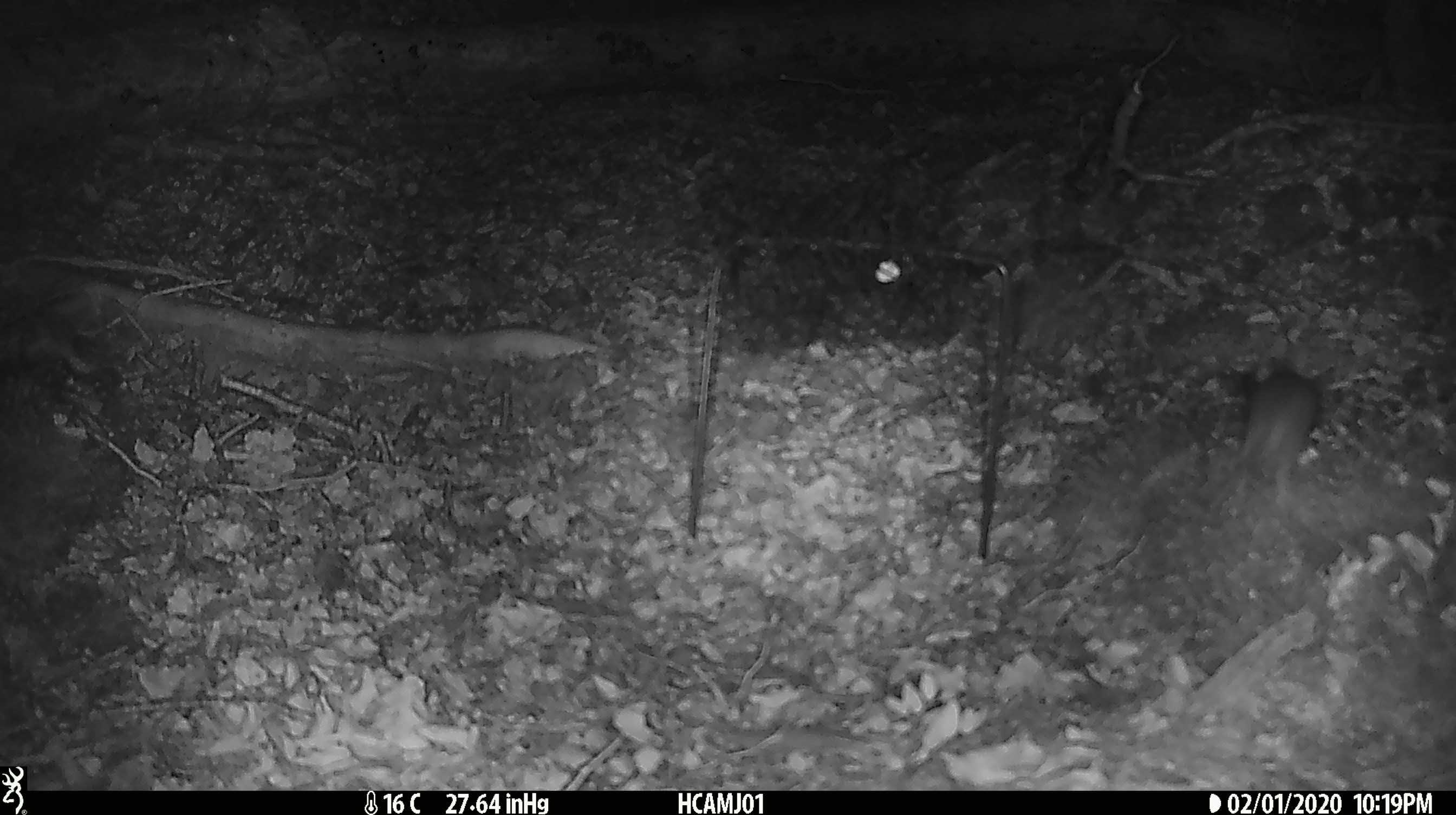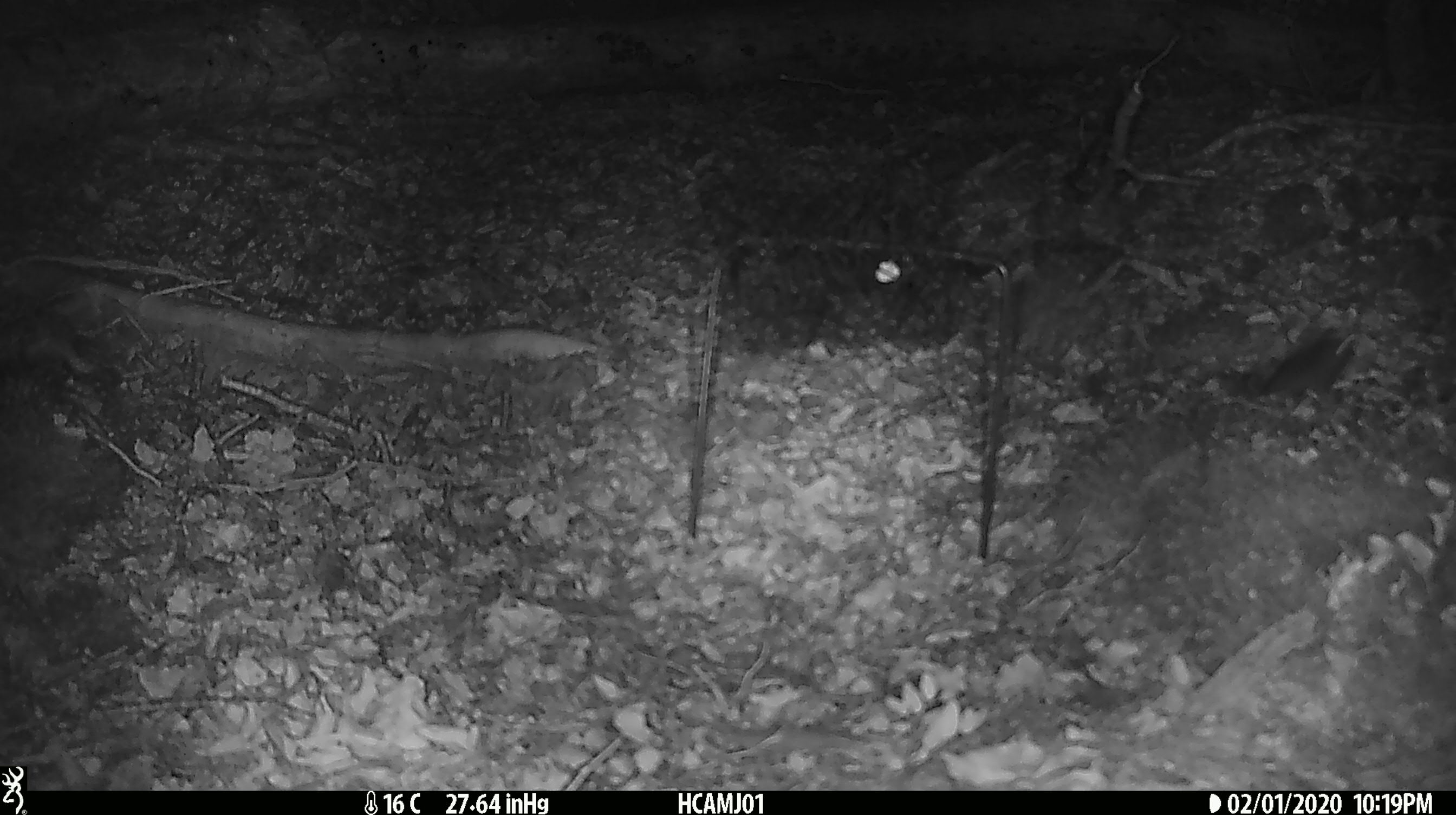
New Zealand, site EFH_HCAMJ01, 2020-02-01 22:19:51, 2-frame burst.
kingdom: Animalia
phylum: Chordata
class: Mammalia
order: Rodentia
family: Muridae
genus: Mus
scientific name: Mus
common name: mouse